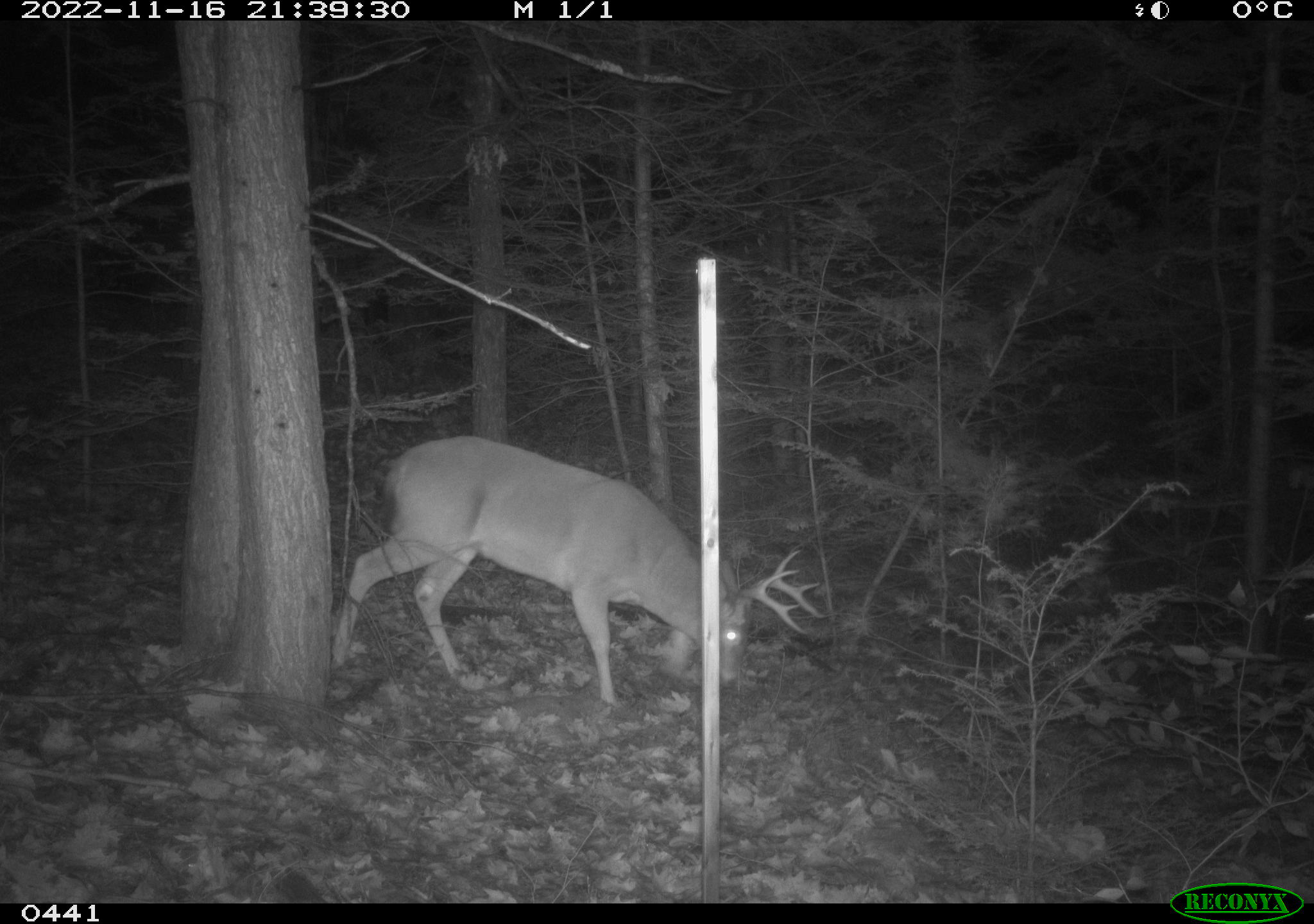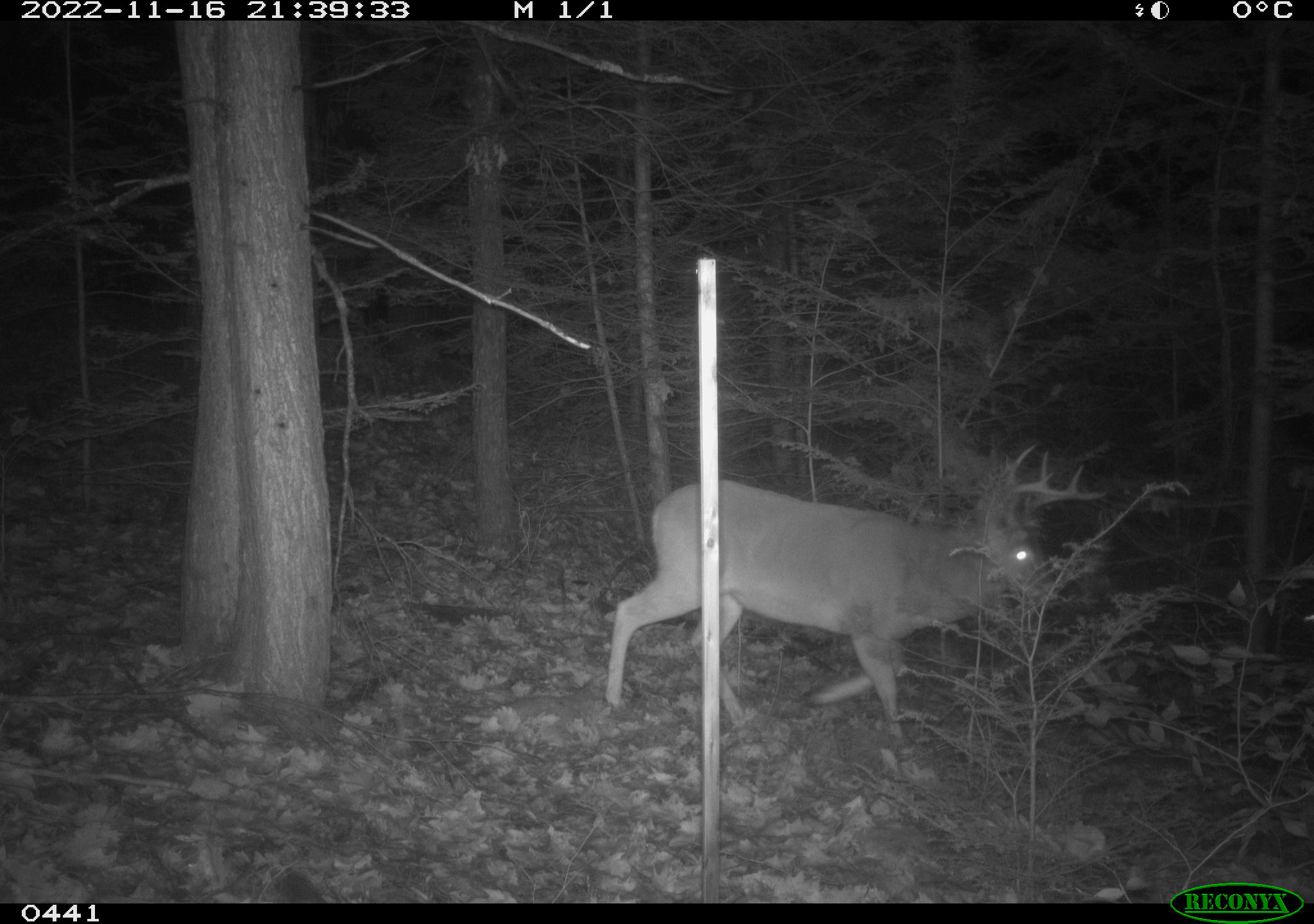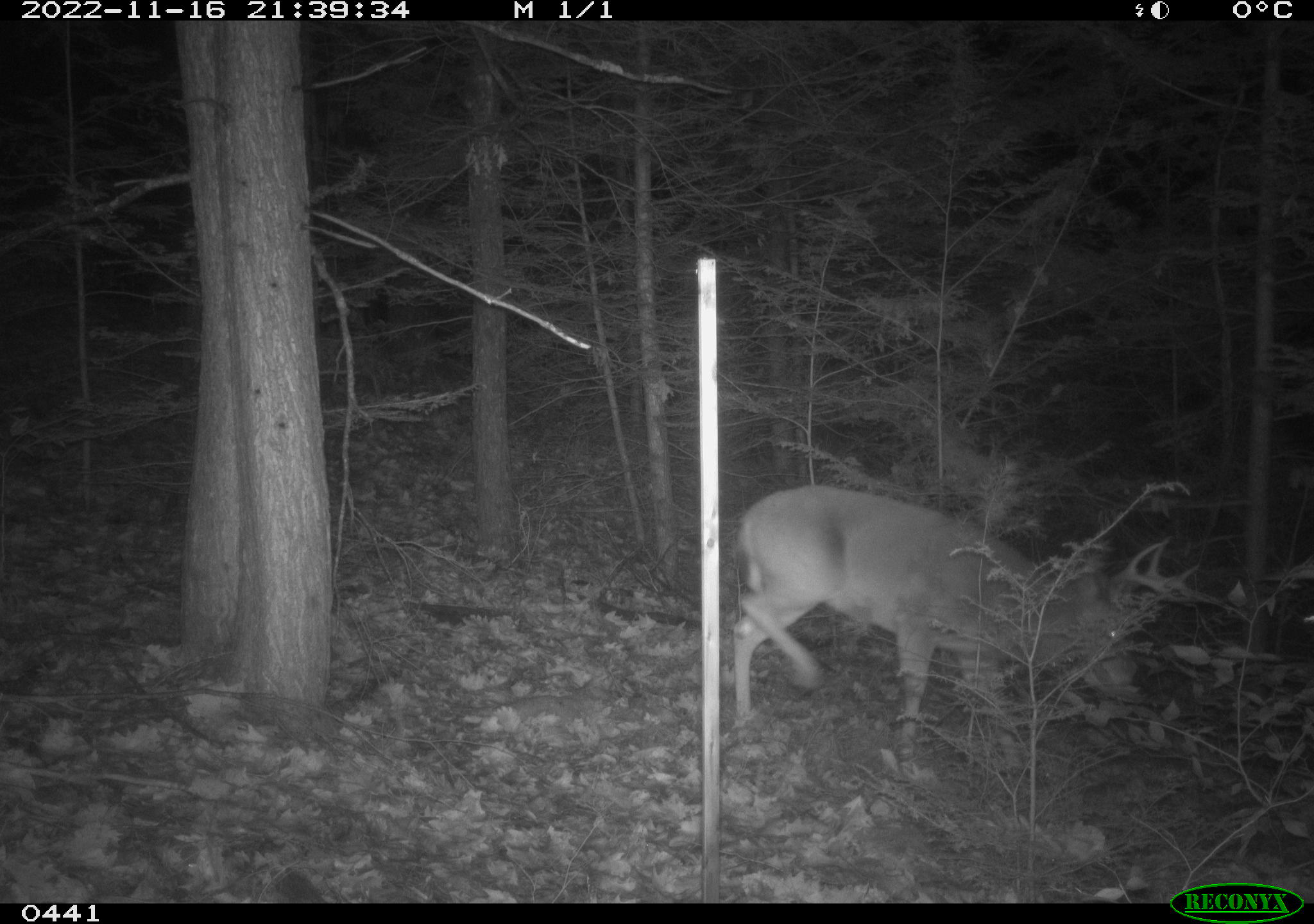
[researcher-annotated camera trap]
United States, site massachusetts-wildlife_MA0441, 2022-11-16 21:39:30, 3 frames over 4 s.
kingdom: Animalia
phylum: Chordata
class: Mammalia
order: Artiodactyla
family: Cervidae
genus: Odocoileus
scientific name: Odocoileus virginianus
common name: white-tailed deer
White-tailed deer (Odocoileus virginianus).